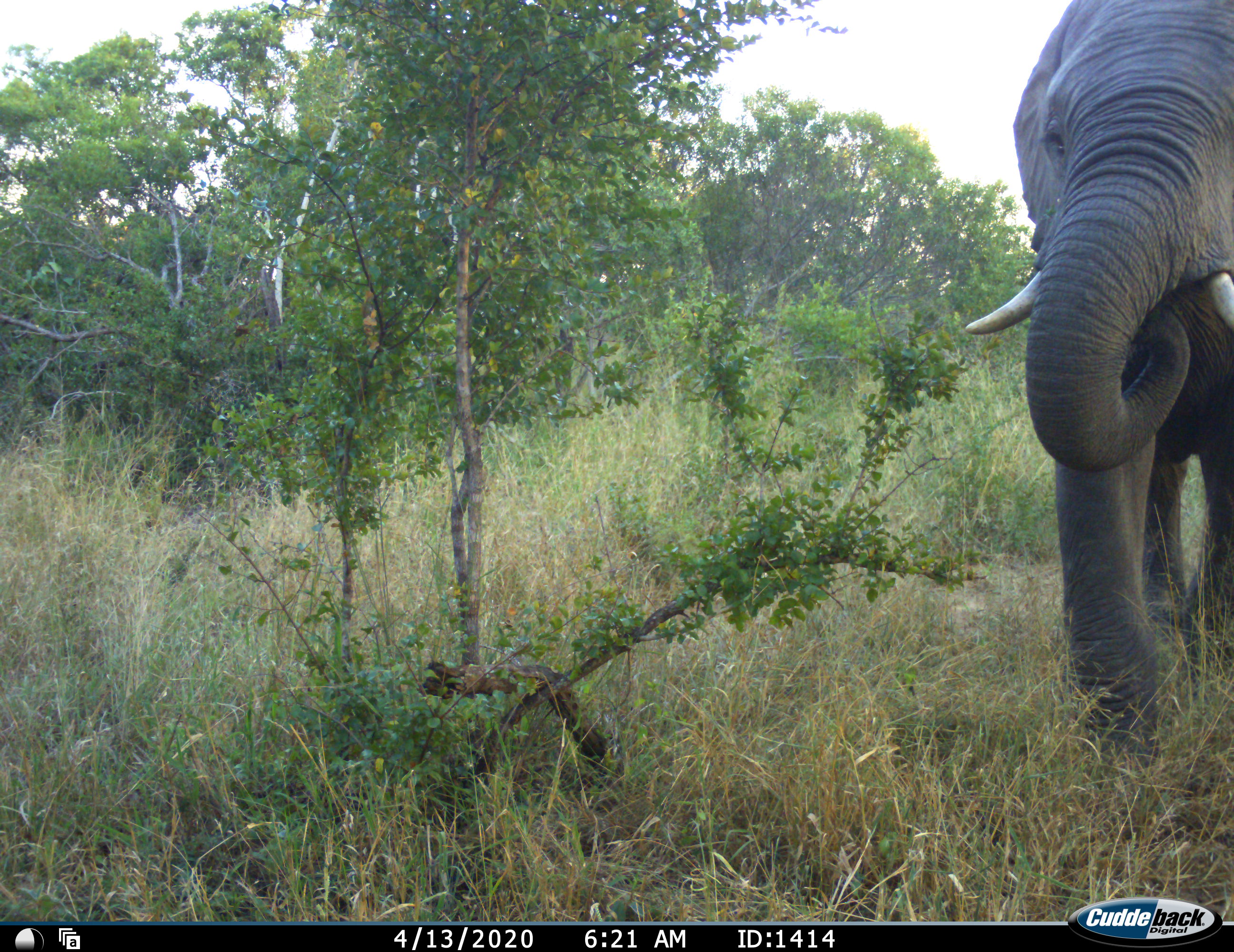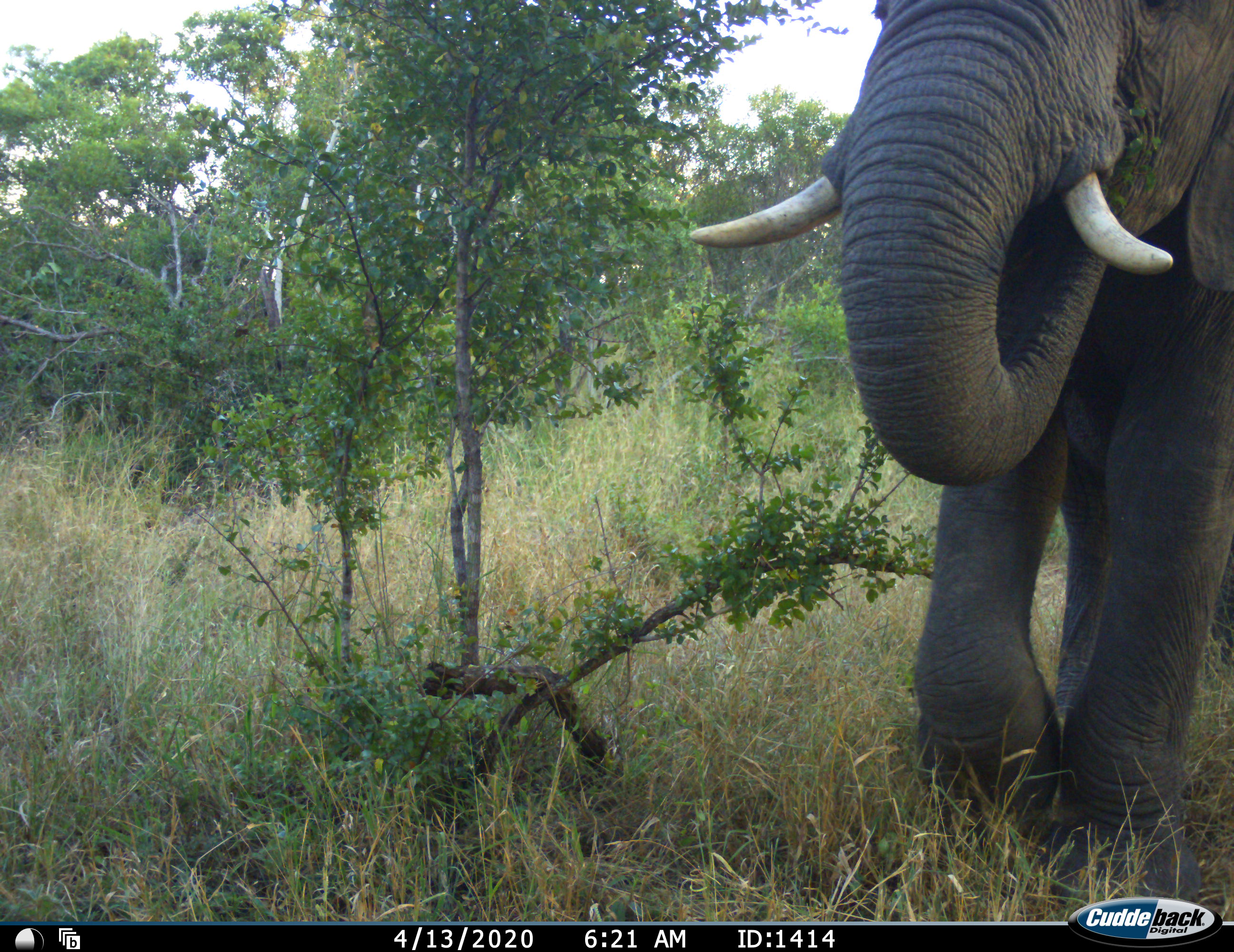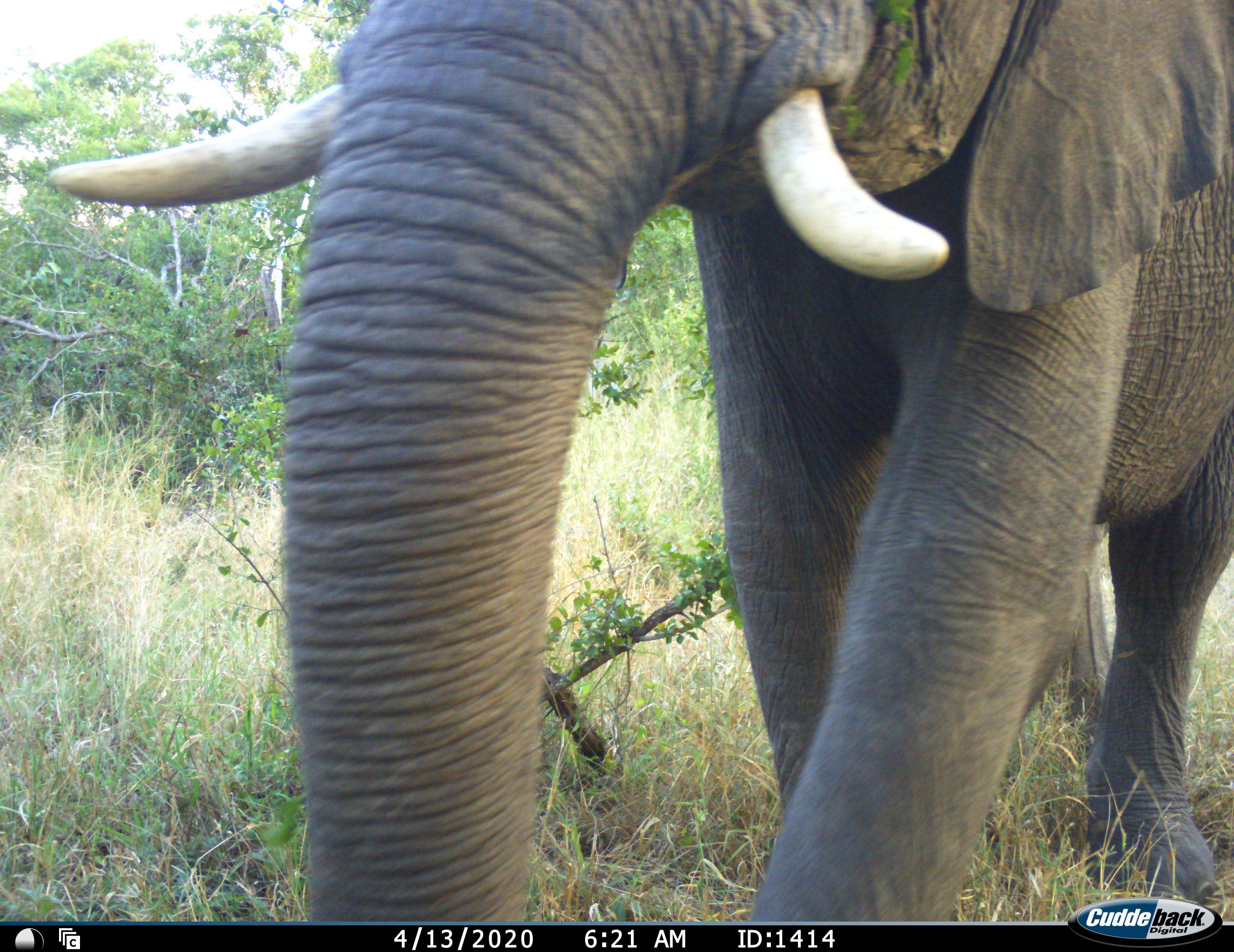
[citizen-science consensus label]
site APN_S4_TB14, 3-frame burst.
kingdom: Animalia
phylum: Chordata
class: Mammalia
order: Proboscidea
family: Elephantidae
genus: Loxodonta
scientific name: Loxodonta africana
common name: african bush elephant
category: elephant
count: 1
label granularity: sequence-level